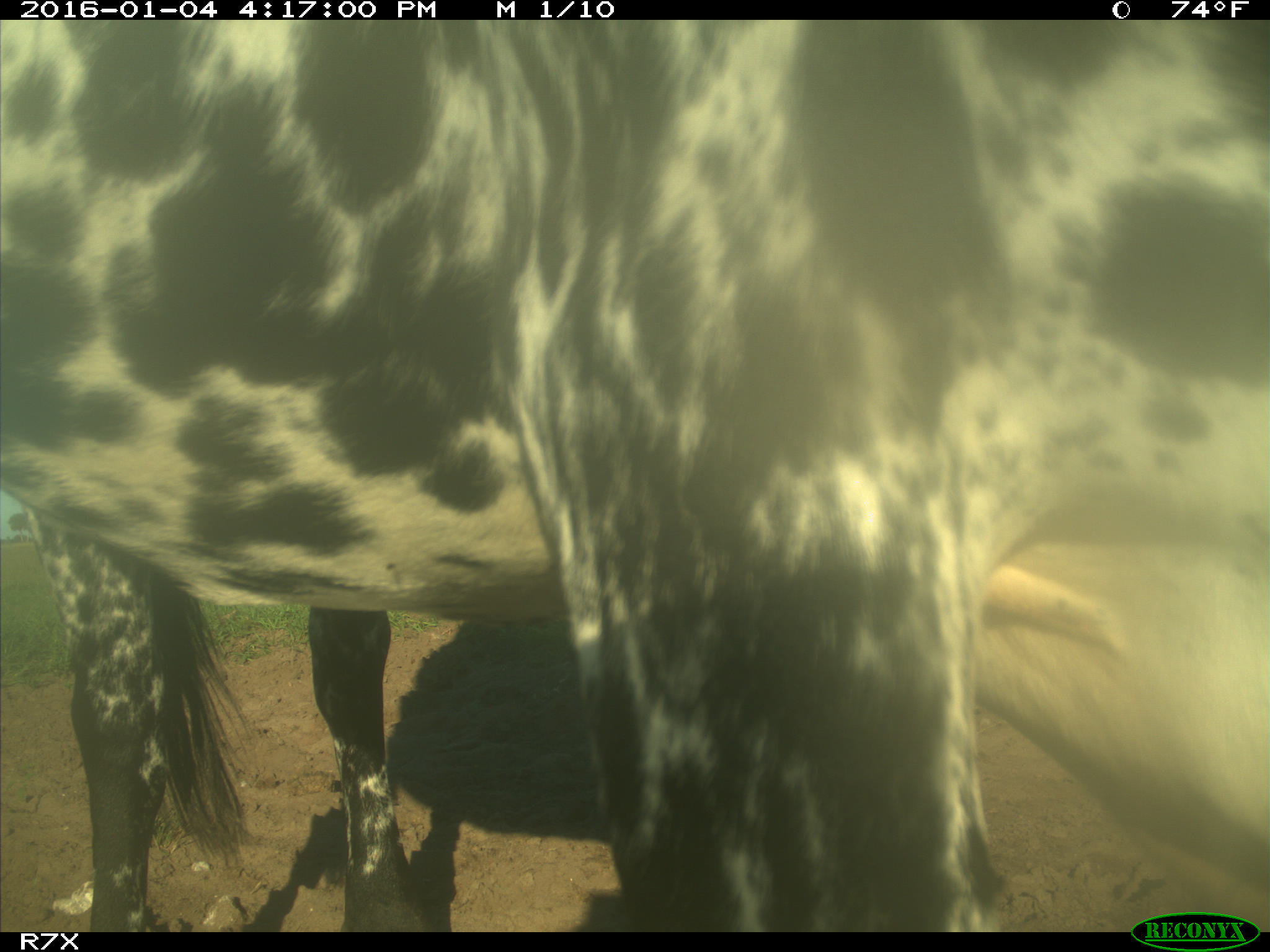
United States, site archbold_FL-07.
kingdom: Animalia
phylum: Chordata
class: Mammalia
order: Artiodactyla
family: Bovidae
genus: Bos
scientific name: Bos taurus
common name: domestic cow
Bos taurus (domestic cow).